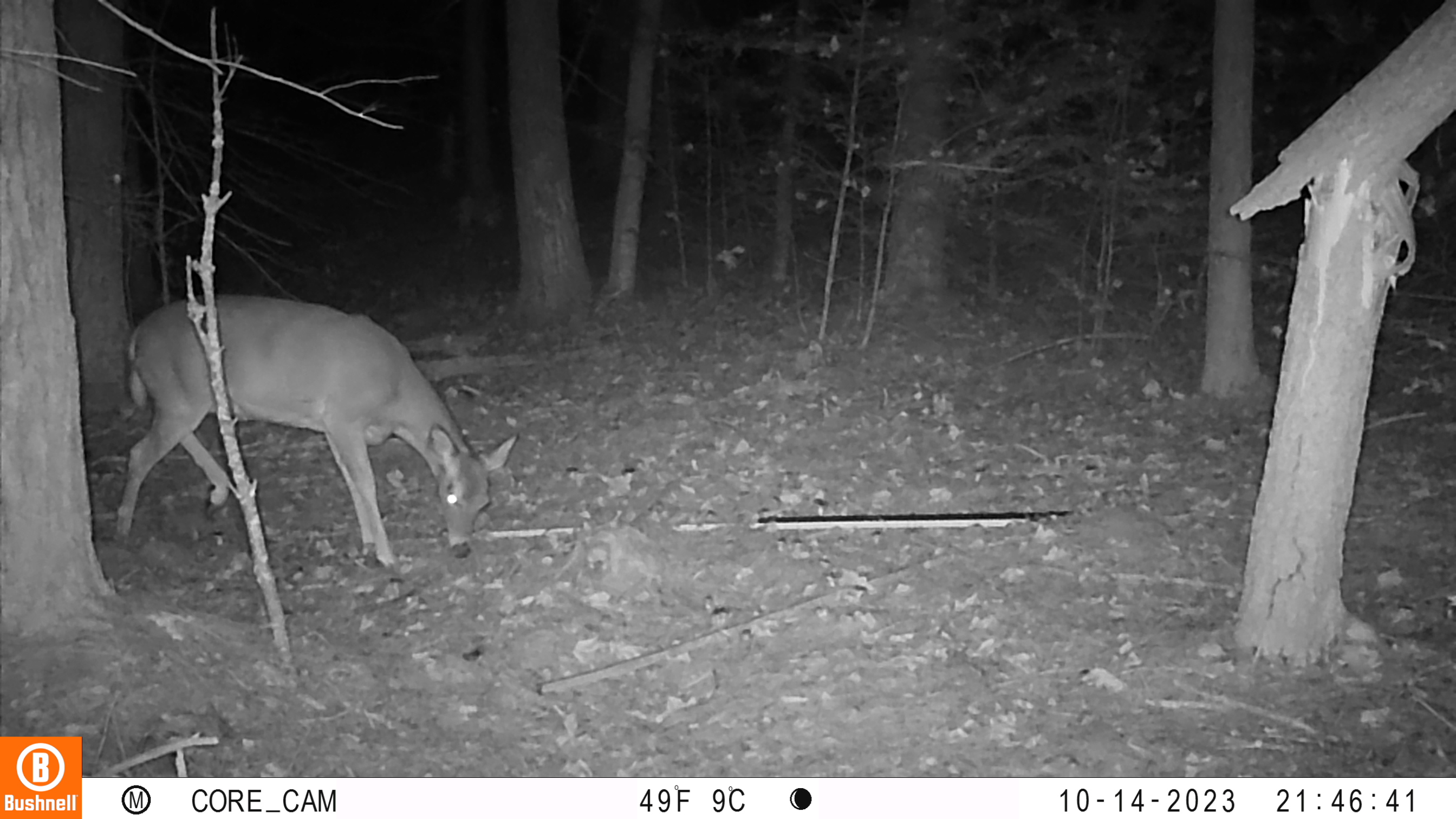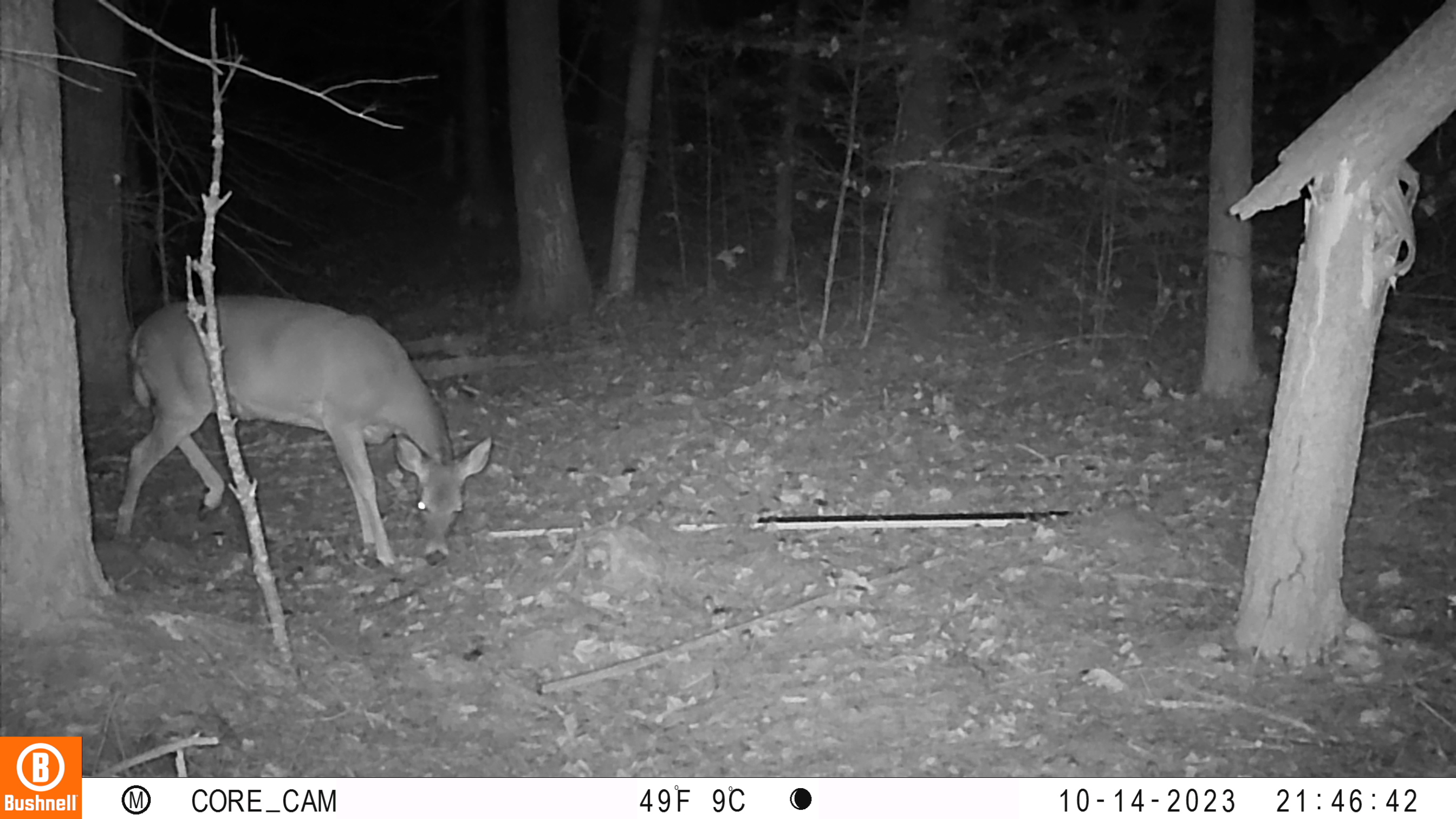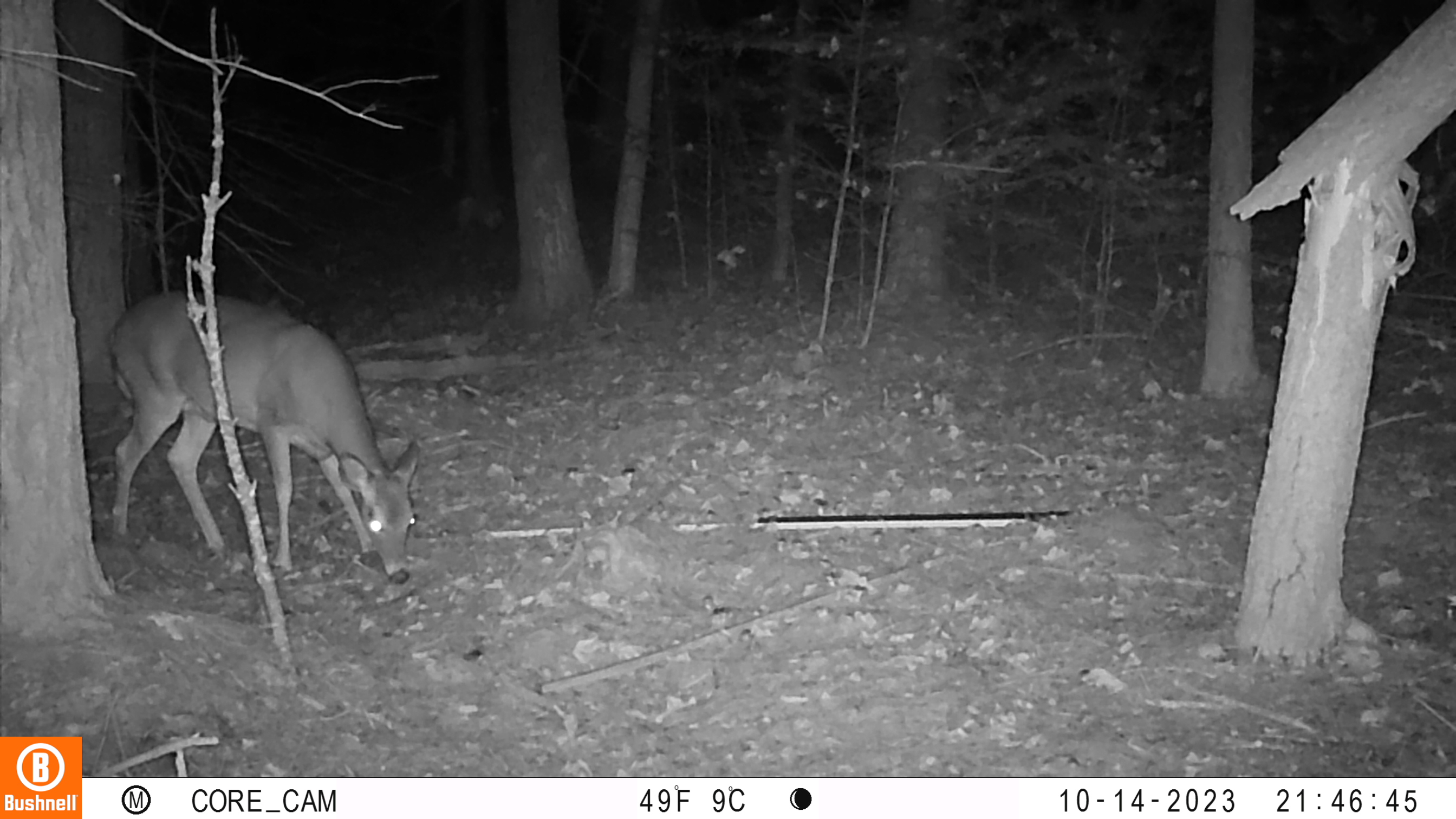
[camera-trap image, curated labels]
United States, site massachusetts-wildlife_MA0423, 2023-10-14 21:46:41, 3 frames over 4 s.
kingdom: Animalia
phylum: Chordata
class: Mammalia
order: Artiodactyla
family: Cervidae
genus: Odocoileus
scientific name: Odocoileus virginianus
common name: white-tailed deer